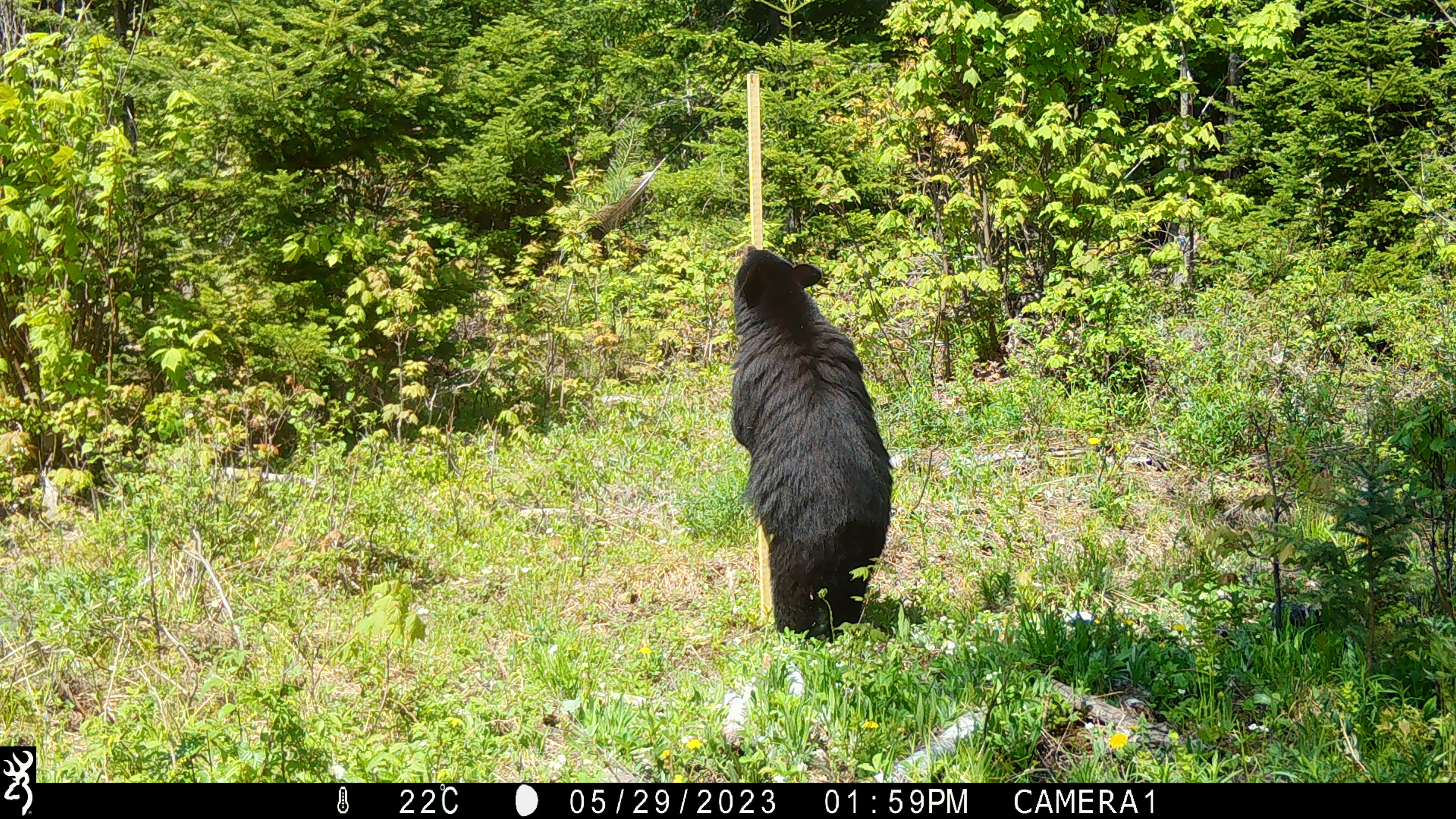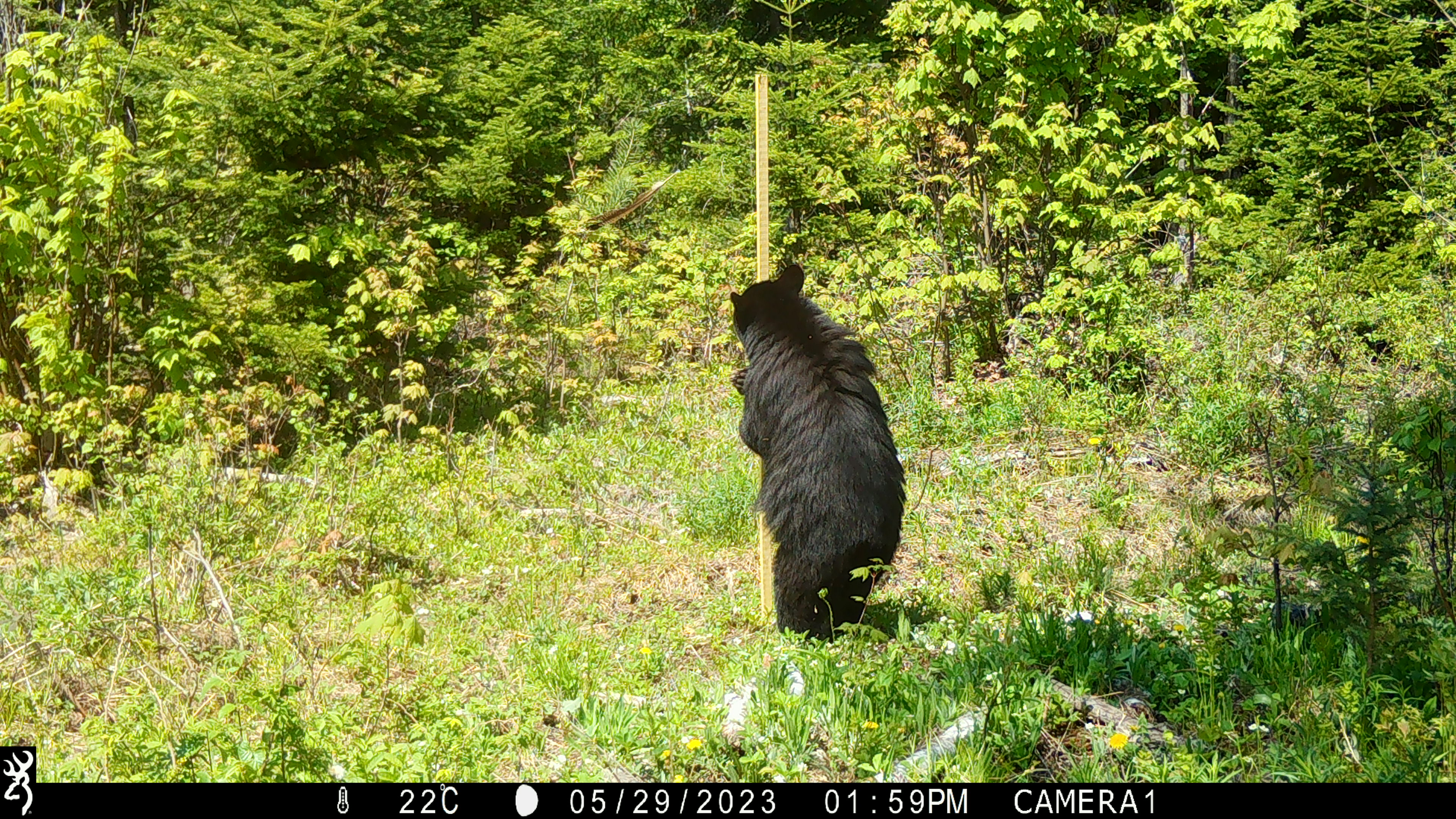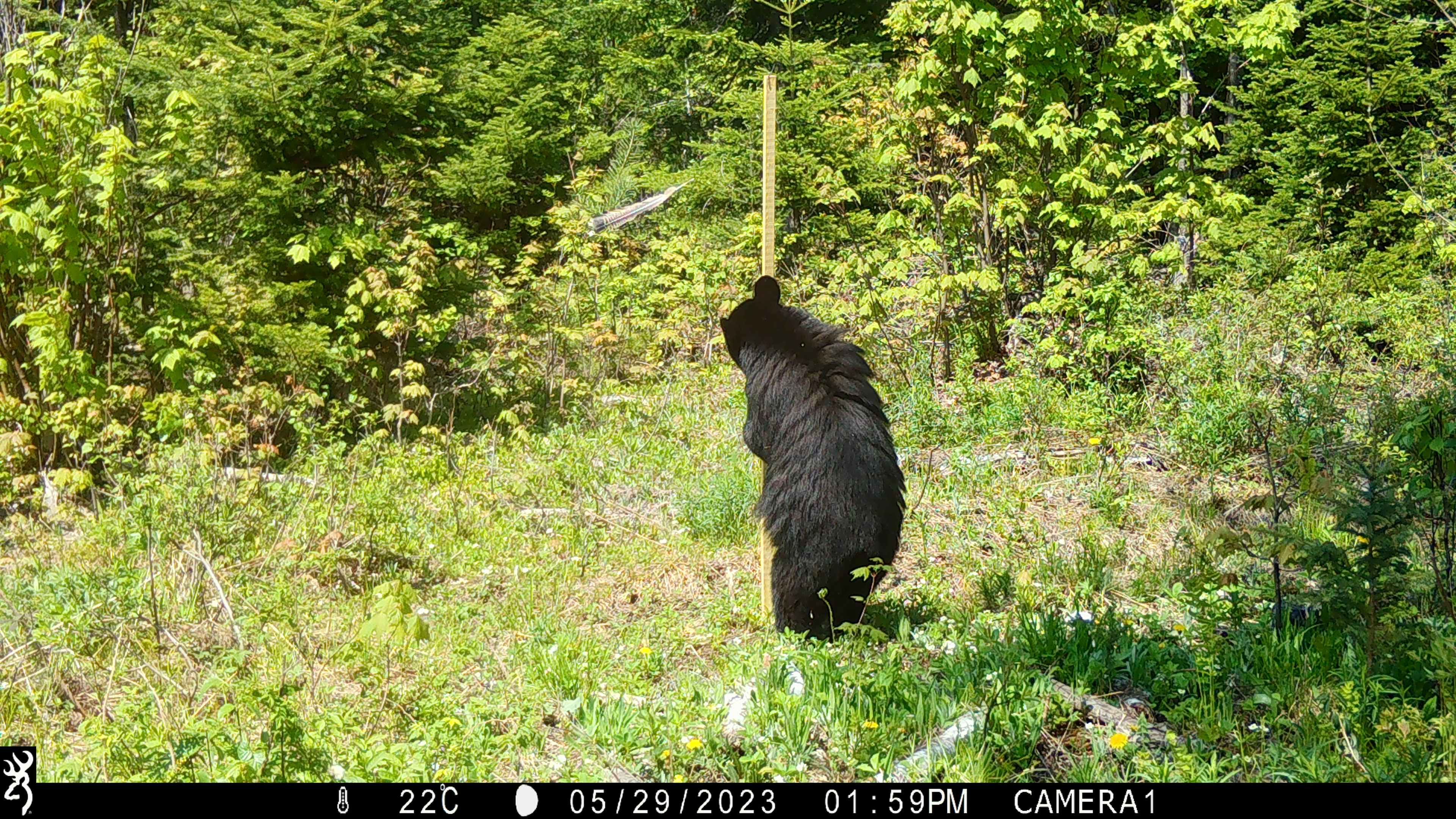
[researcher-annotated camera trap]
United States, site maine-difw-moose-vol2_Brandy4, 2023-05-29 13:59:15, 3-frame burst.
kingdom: Animalia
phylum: Chordata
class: Mammalia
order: Carnivora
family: Ursidae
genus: Ursus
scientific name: Ursus americanus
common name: black bear